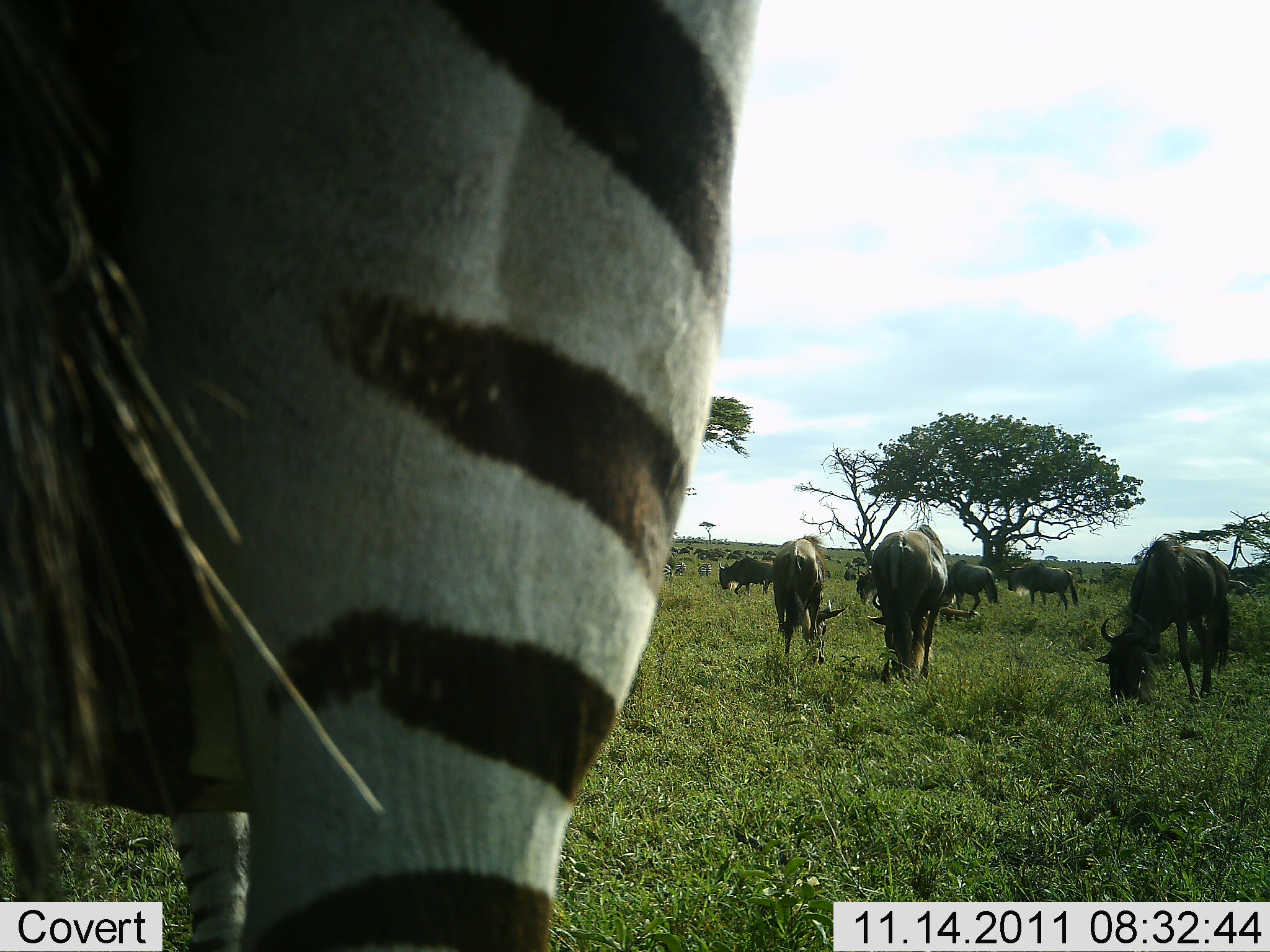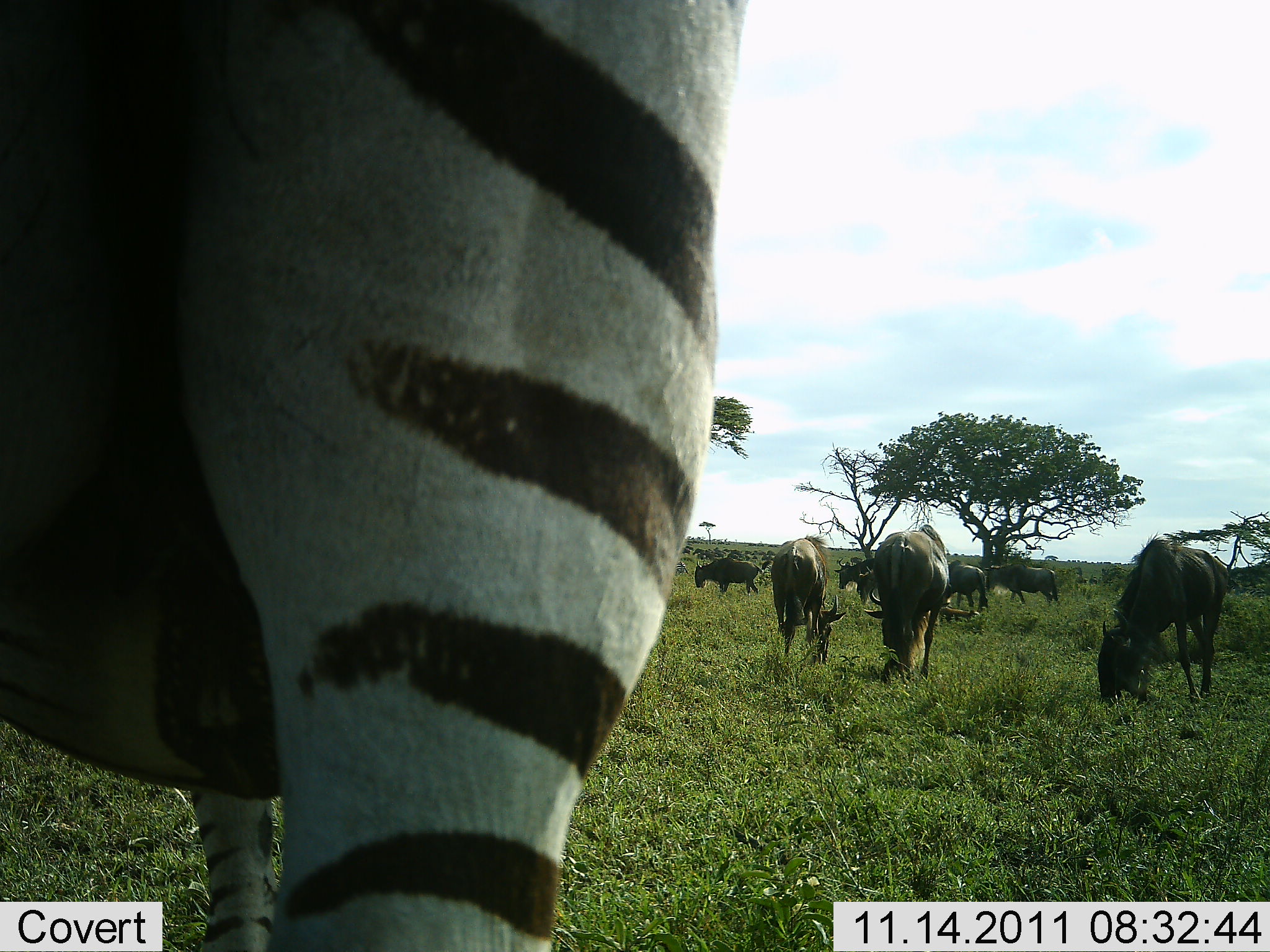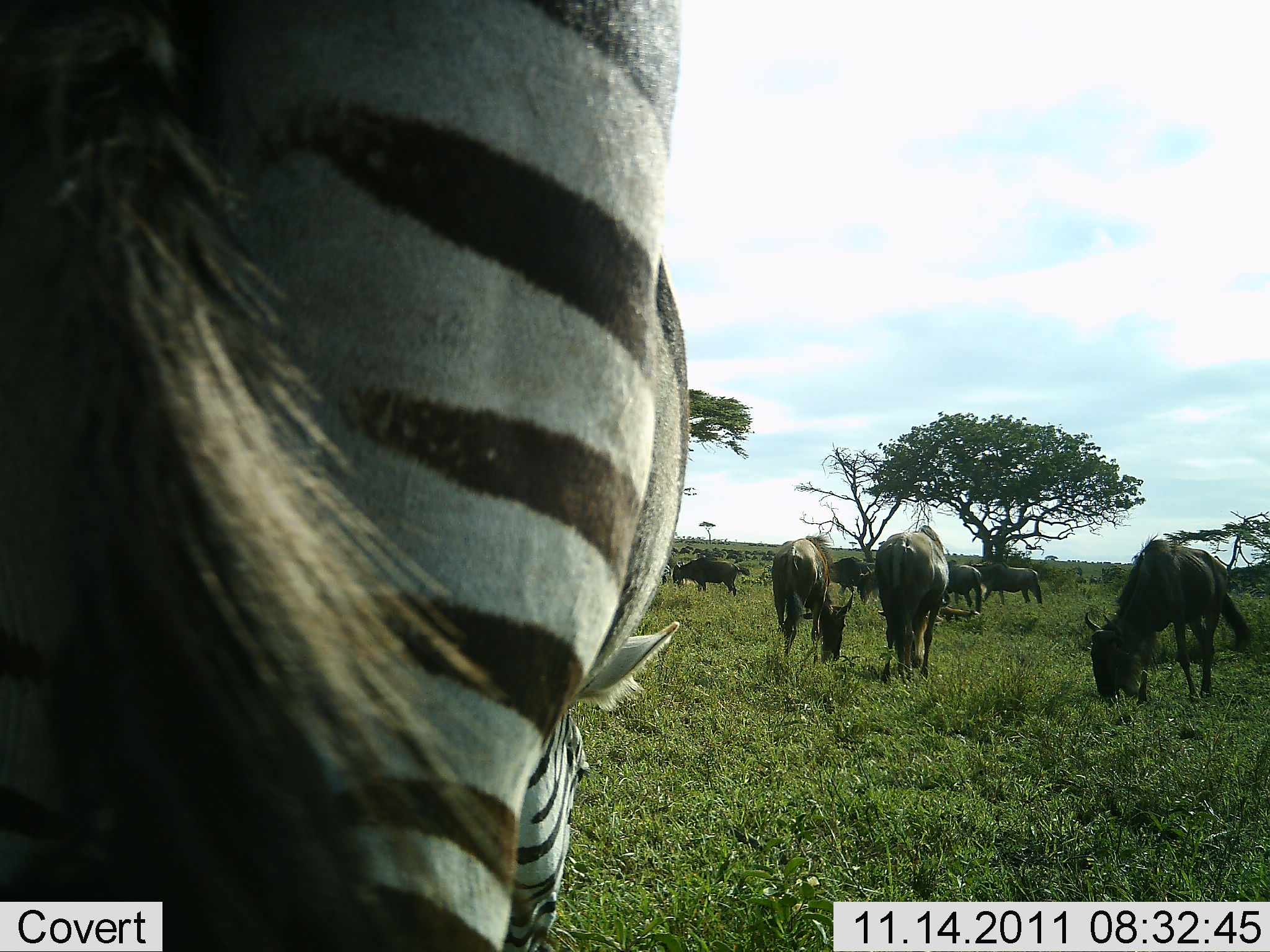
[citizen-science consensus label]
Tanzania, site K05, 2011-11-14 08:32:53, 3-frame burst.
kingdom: Animalia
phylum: Chordata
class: Mammalia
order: Artiodactyla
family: Bovidae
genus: Connochaetes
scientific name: Connochaetes taurinus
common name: blue wildebeest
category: wildebeest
Wildebeest (blue wildebeest) (Connochaetes taurinus), count 7. Behavior (volunteer vote fractions): standing 42%, resting 0%, moving 42%, interacting 0%. Young present (vote fraction): 0%. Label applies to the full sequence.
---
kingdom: Animalia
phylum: Chordata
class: Mammalia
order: Perissodactyla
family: Equidae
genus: Equus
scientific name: Equus quagga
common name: plains zebra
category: zebra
Zebra (plains zebra) (Equus quagga), count 1. Behavior (volunteer vote fractions): standing 64%, resting 0%, moving 0%, interacting 0%. Young present (vote fraction): 0%. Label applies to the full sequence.